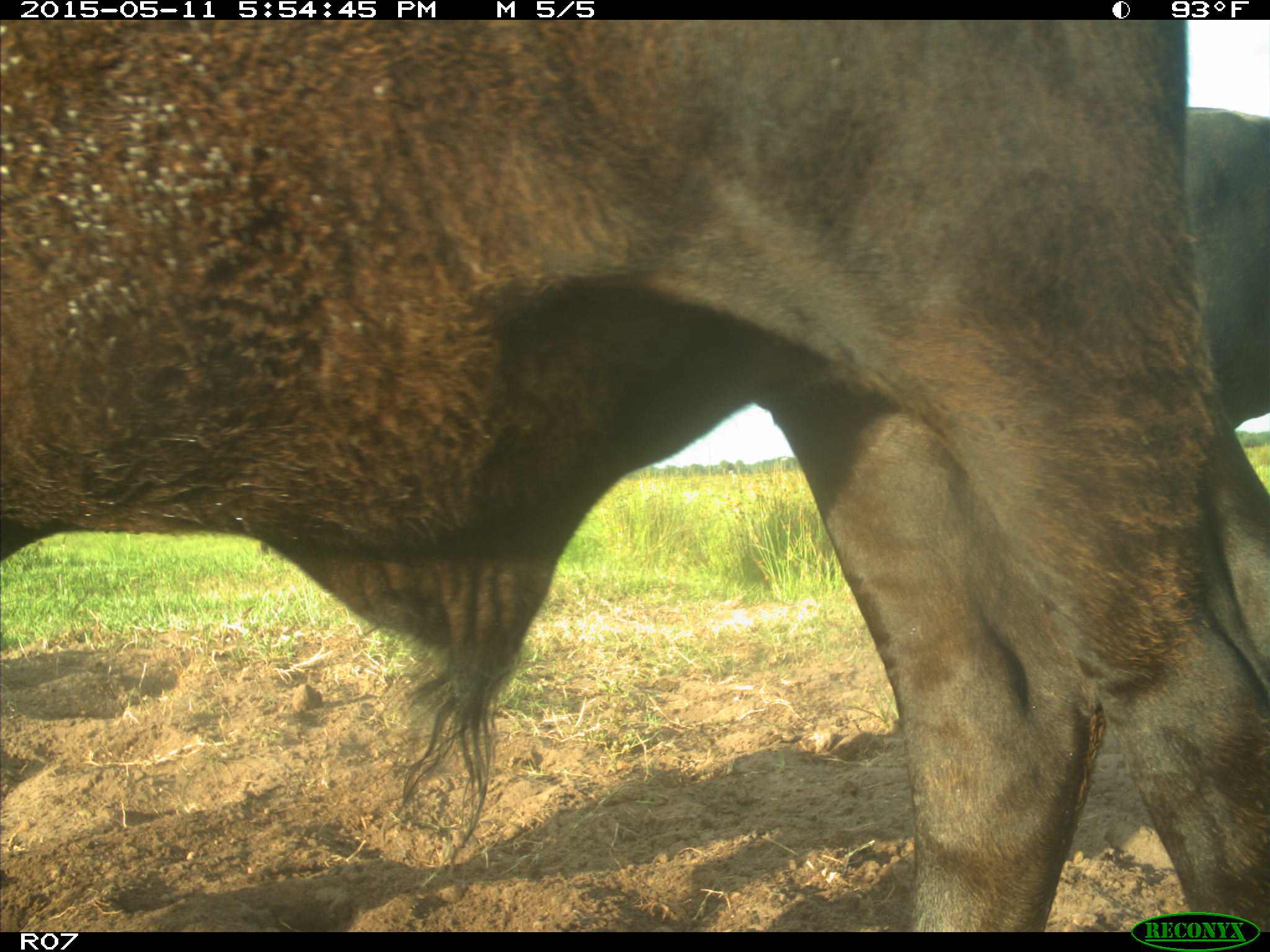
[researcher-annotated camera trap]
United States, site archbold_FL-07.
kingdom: Animalia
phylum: Chordata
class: Mammalia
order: Artiodactyla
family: Bovidae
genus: Bos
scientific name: Bos taurus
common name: domestic cow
Bos taurus (domestic cow).